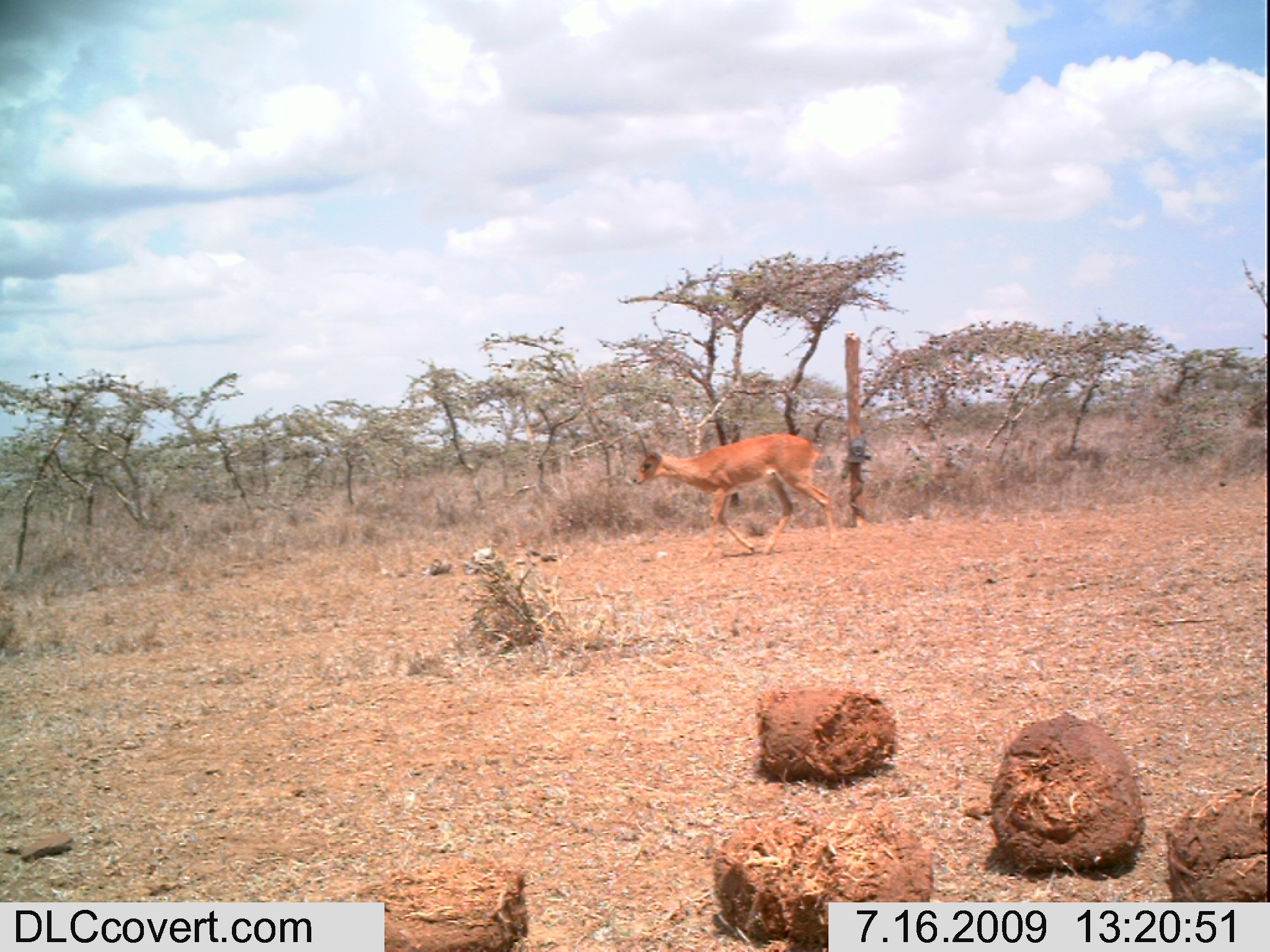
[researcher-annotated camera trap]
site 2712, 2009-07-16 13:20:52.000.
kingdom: Animalia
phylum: Chordata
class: Mammalia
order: Artiodactyla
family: Bovidae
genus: Raphicerus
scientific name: Raphicerus campestris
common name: steenbok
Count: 1.